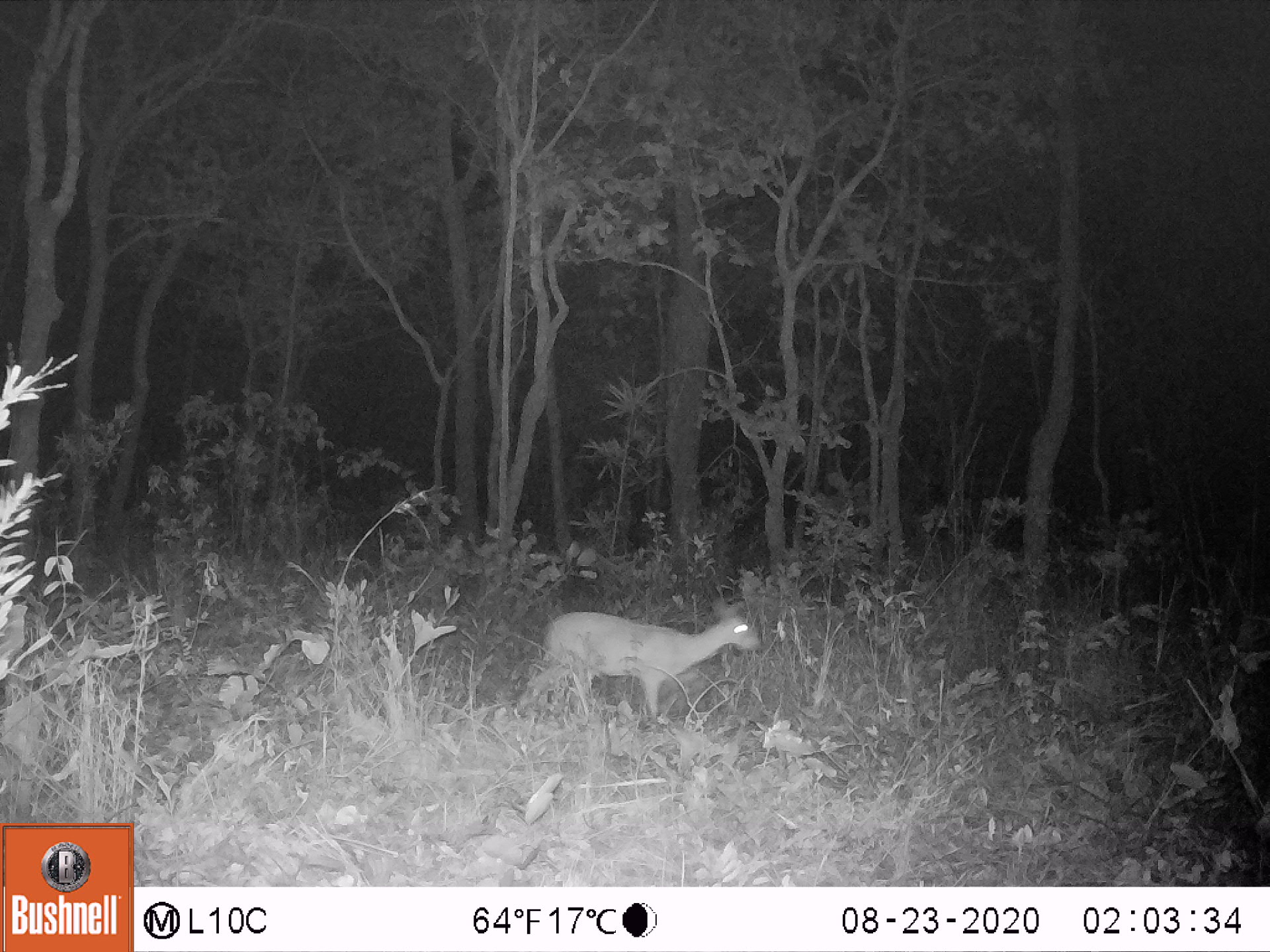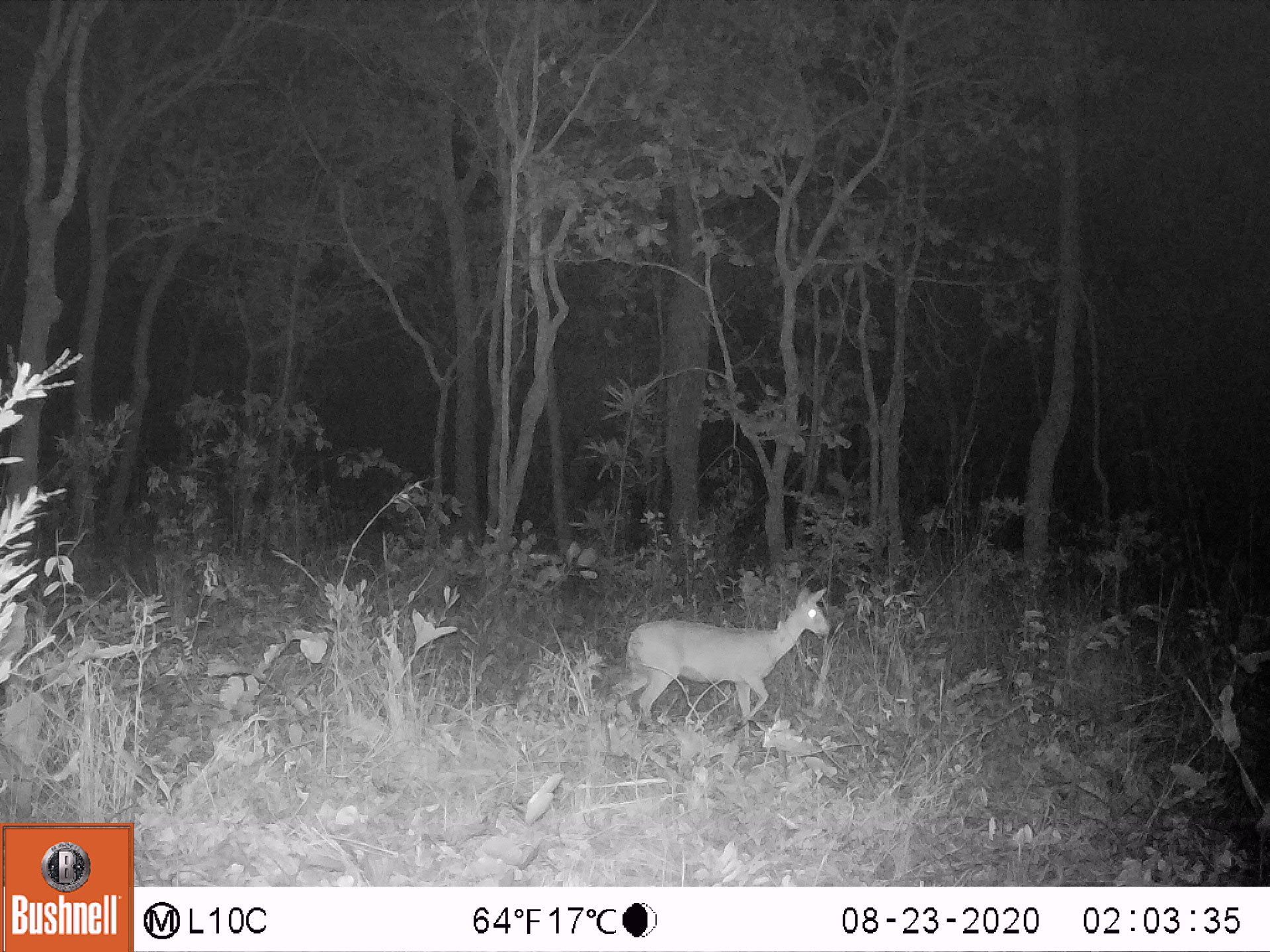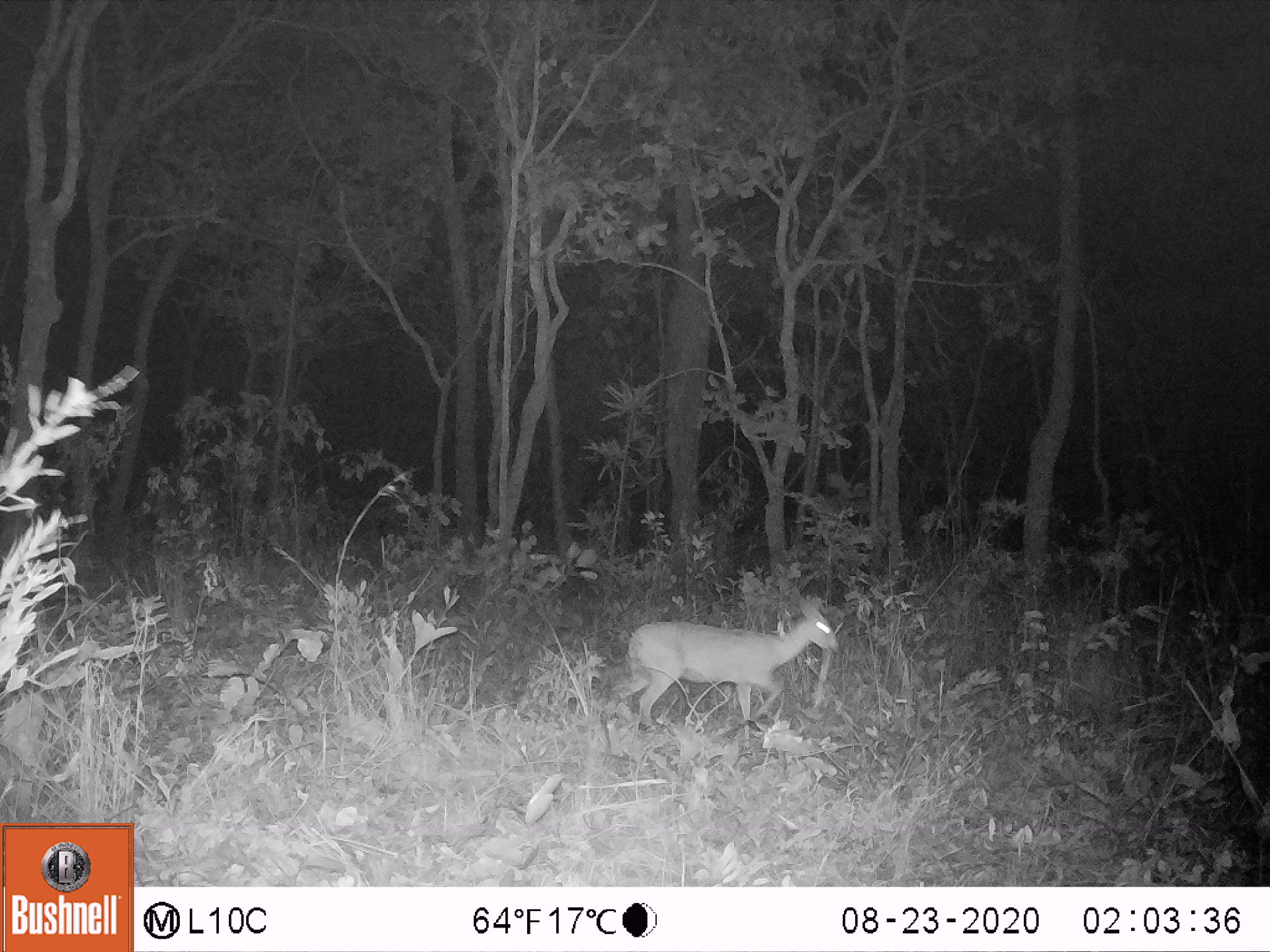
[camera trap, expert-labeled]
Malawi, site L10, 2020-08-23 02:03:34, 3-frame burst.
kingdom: Animalia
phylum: Chordata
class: Mammalia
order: Artiodactyla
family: Bovidae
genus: Sylvicapra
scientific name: Sylvicapra grimmia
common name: common duiker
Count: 1.